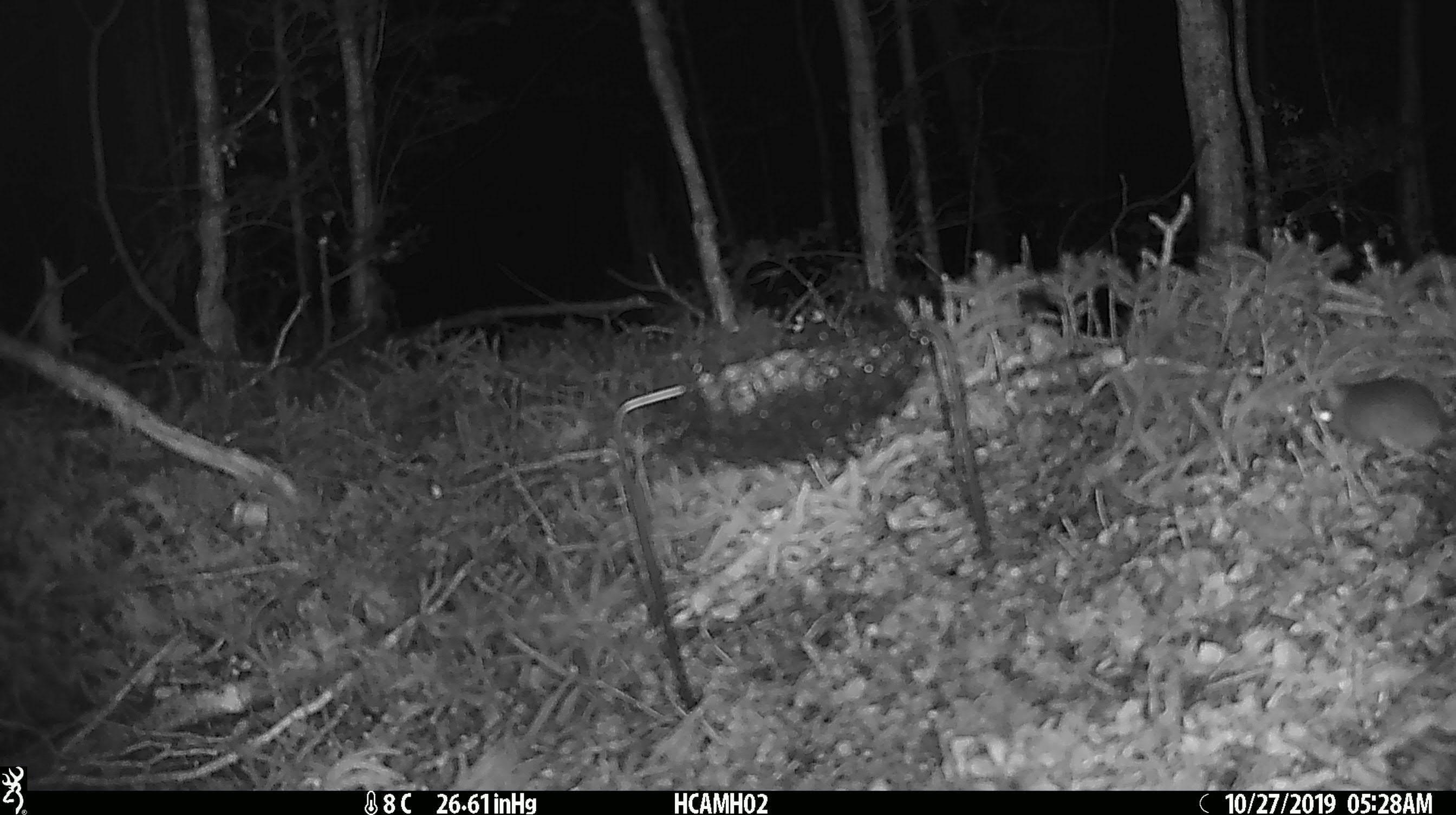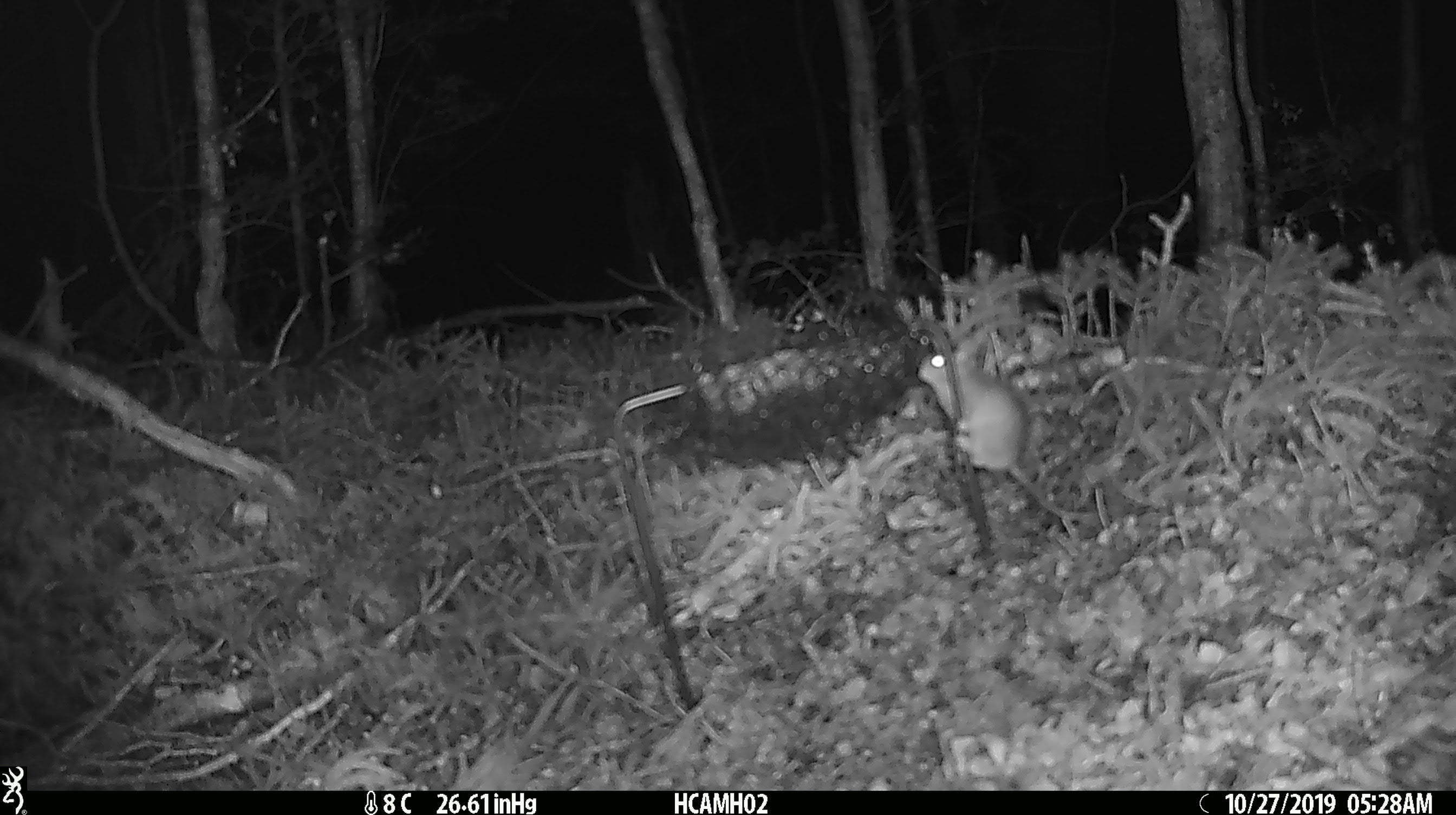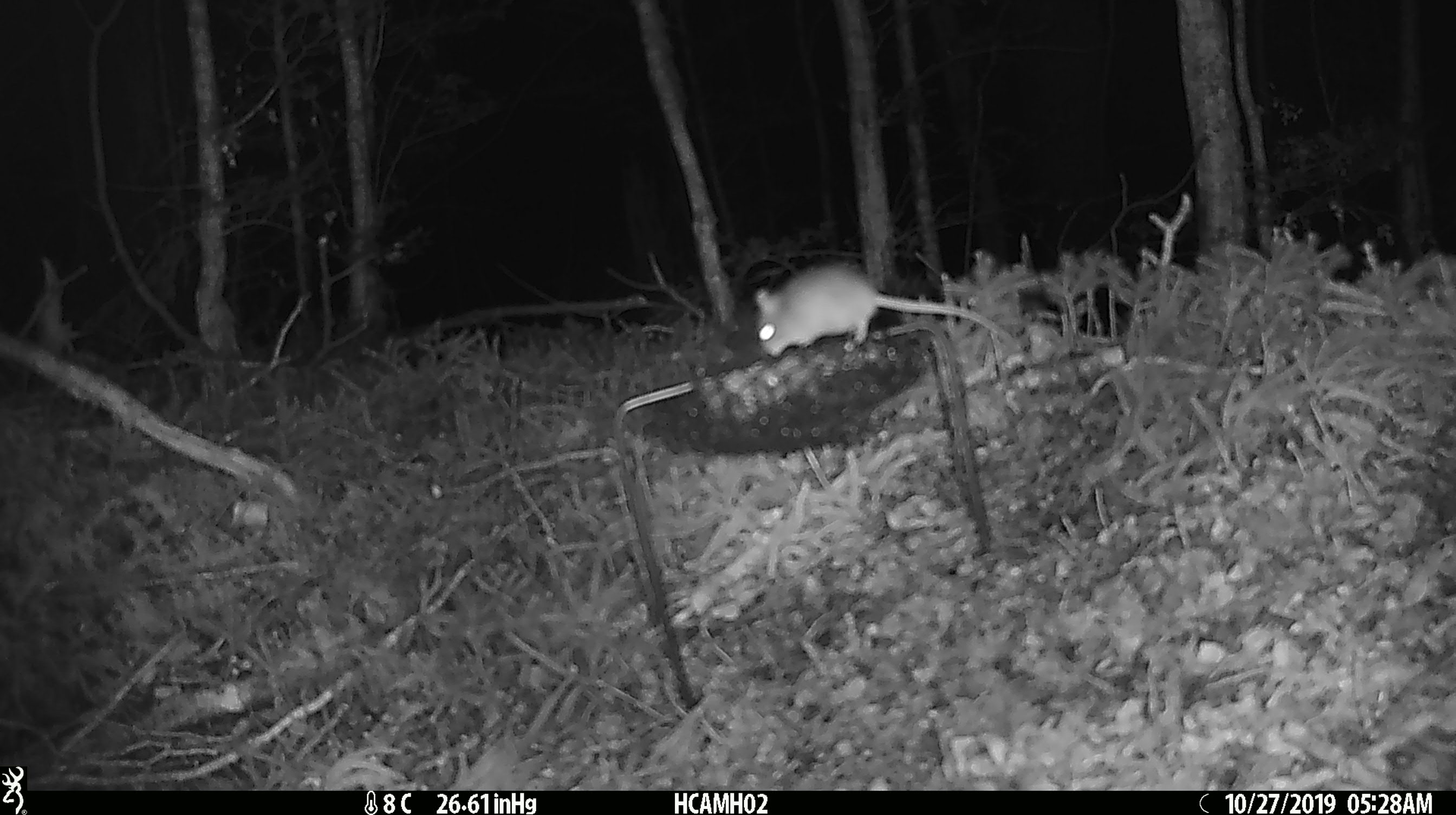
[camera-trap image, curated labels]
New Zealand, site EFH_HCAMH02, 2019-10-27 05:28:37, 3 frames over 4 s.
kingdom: Animalia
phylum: Chordata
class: Mammalia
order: Rodentia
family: Muridae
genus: Mus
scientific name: Mus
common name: mouse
Mouse (Mus).